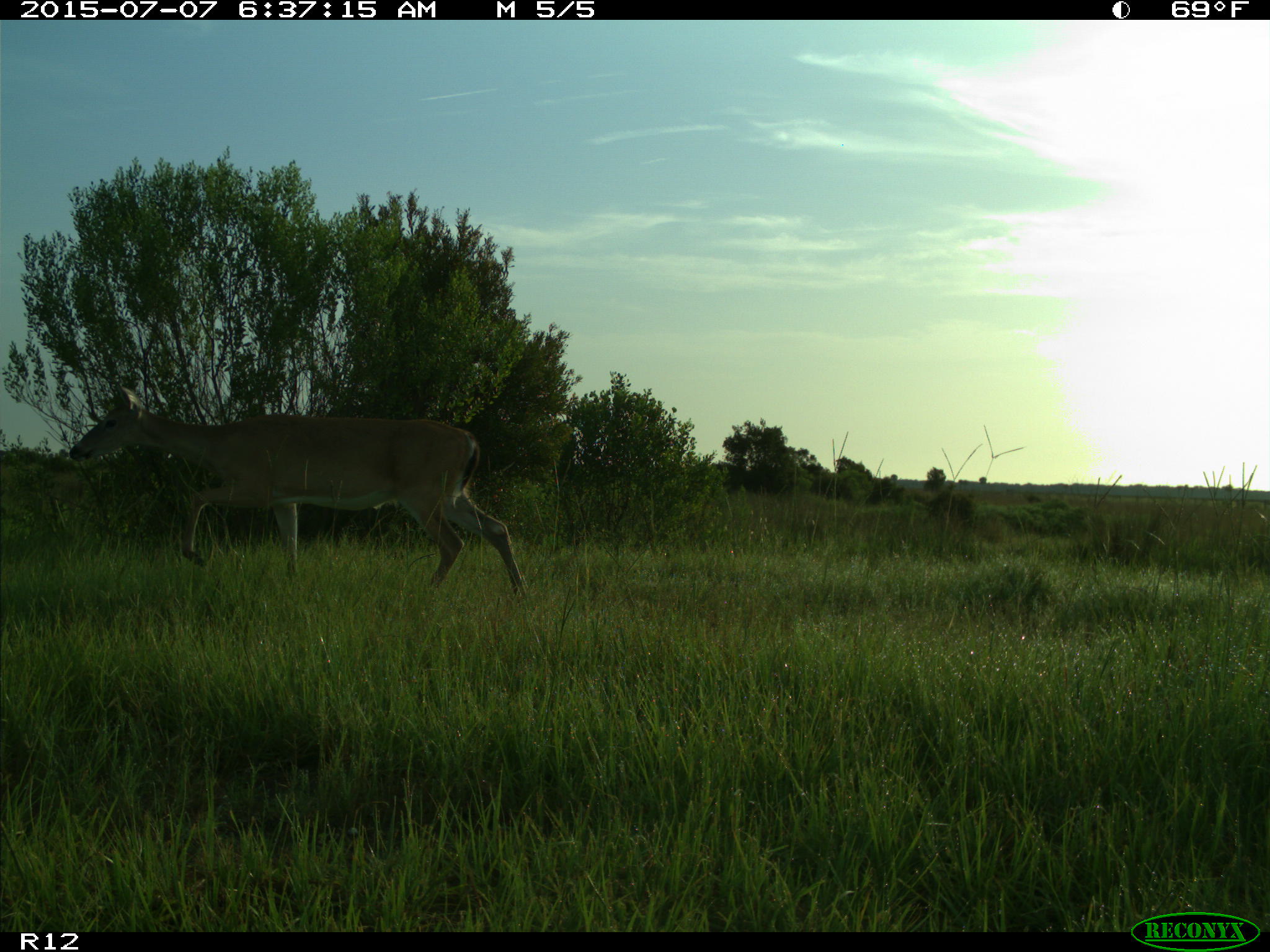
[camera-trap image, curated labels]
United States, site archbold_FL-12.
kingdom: Animalia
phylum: Chordata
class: Mammalia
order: Artiodactyla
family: Cervidae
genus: Odocoileus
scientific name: Odocoileus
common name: deer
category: unidentified deer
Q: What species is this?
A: Unidentified deer (deer) (Odocoileus).